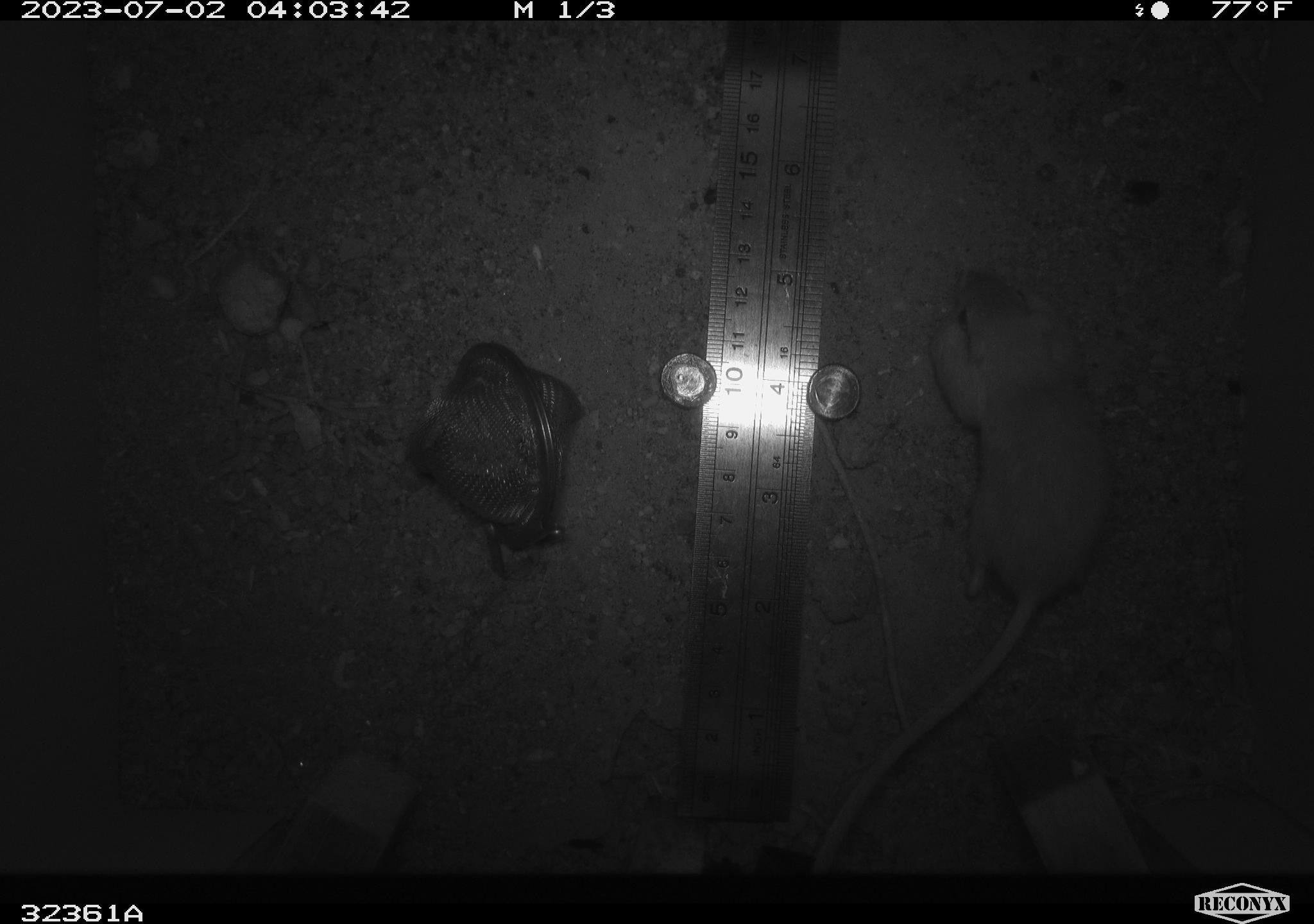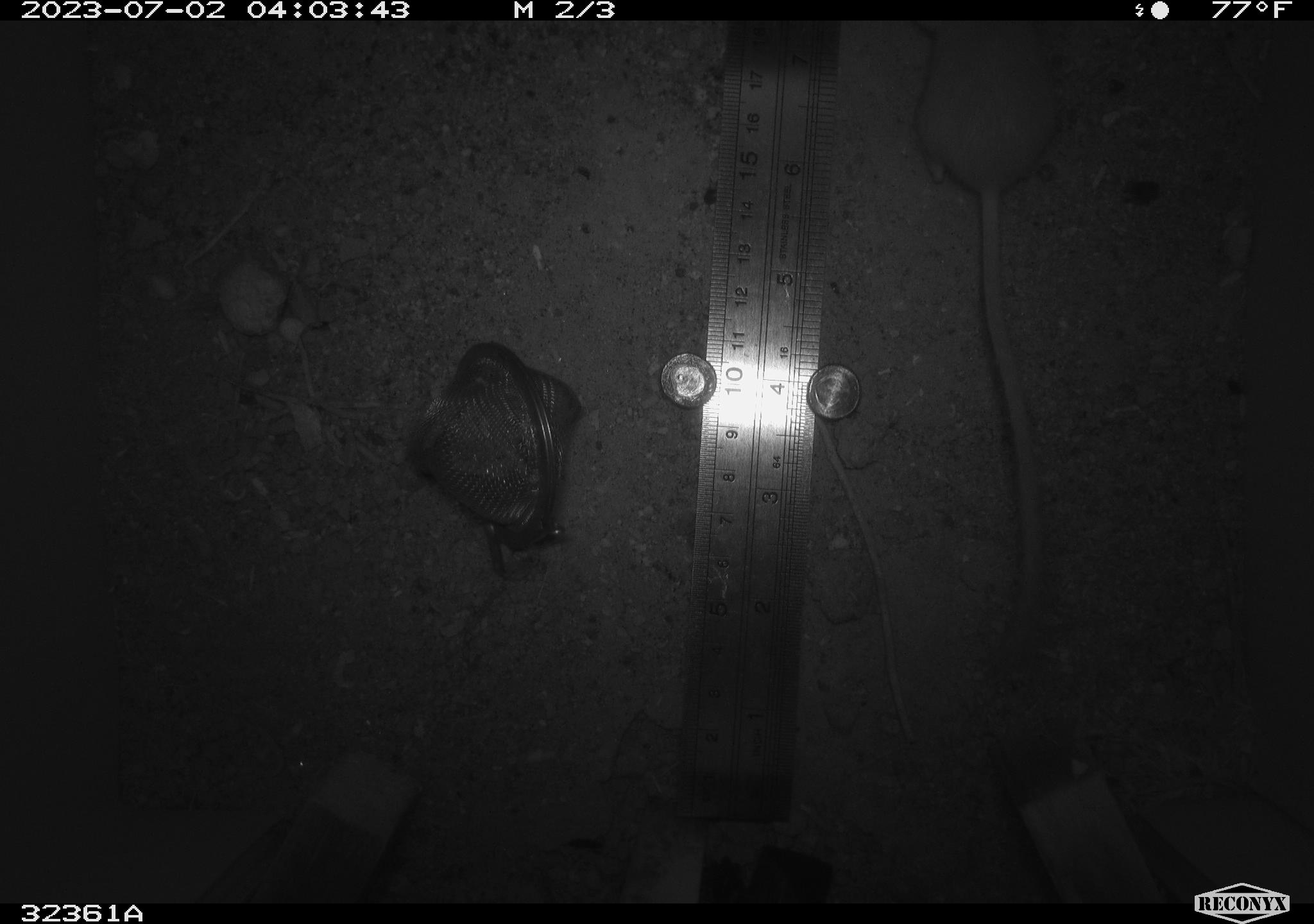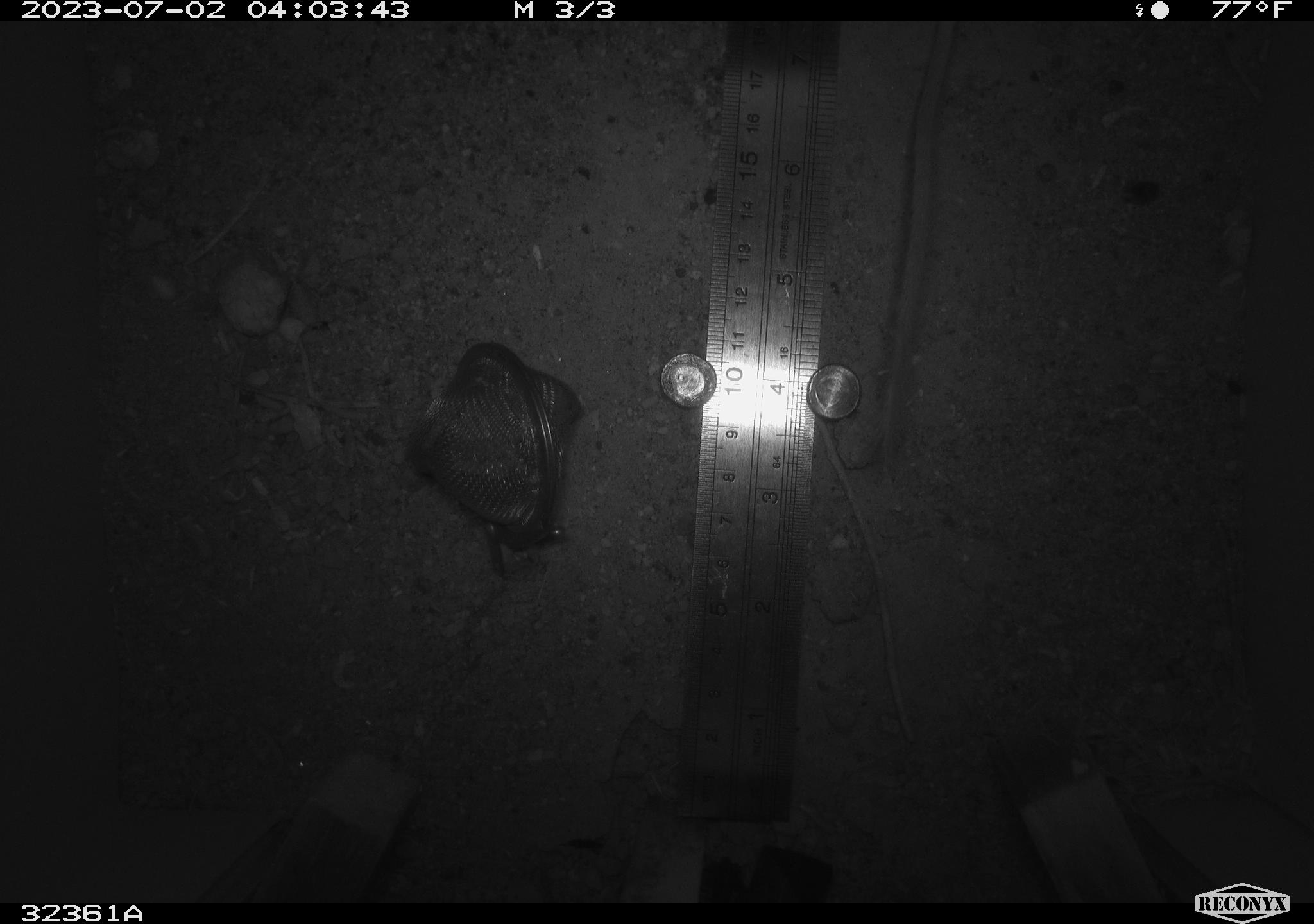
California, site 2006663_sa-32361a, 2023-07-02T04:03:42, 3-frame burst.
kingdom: Animalia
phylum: Chordata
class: Mammalia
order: Rodentia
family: Heteromyidae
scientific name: Heteromyidae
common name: kangaroo rats and pocket mice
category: heteromyidae family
Heteromyidae family (kangaroo rats and pocket mice) (Heteromyidae).